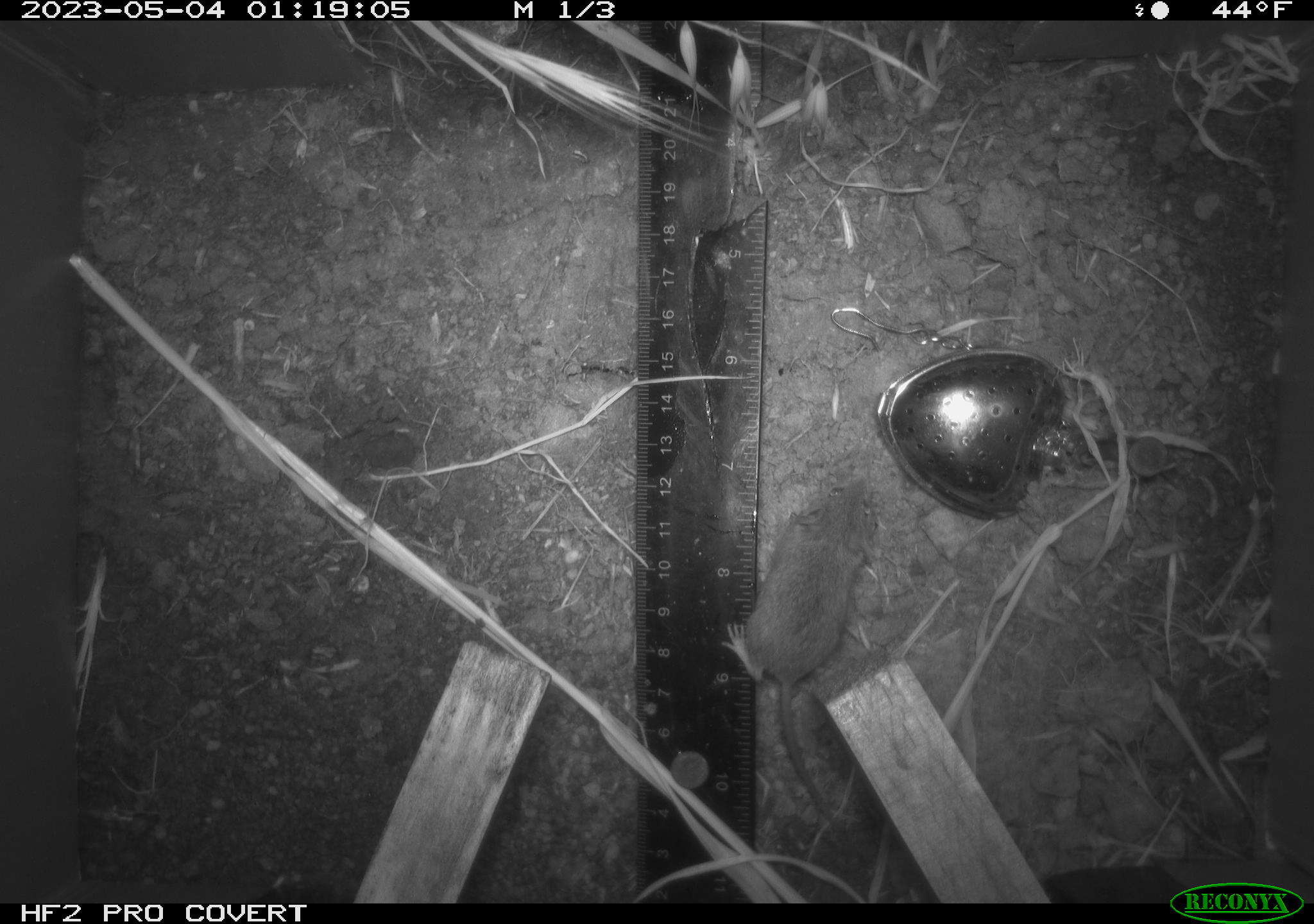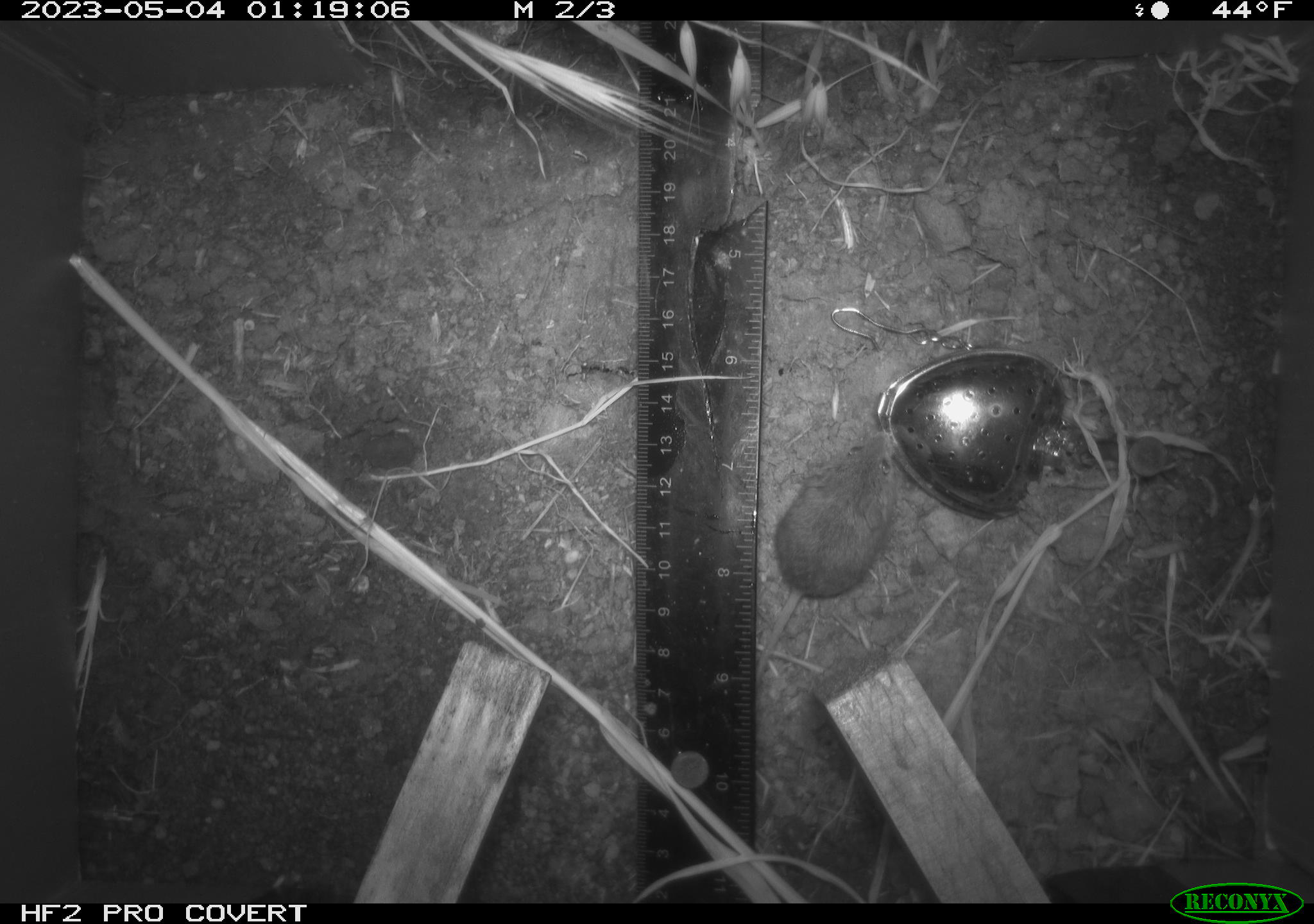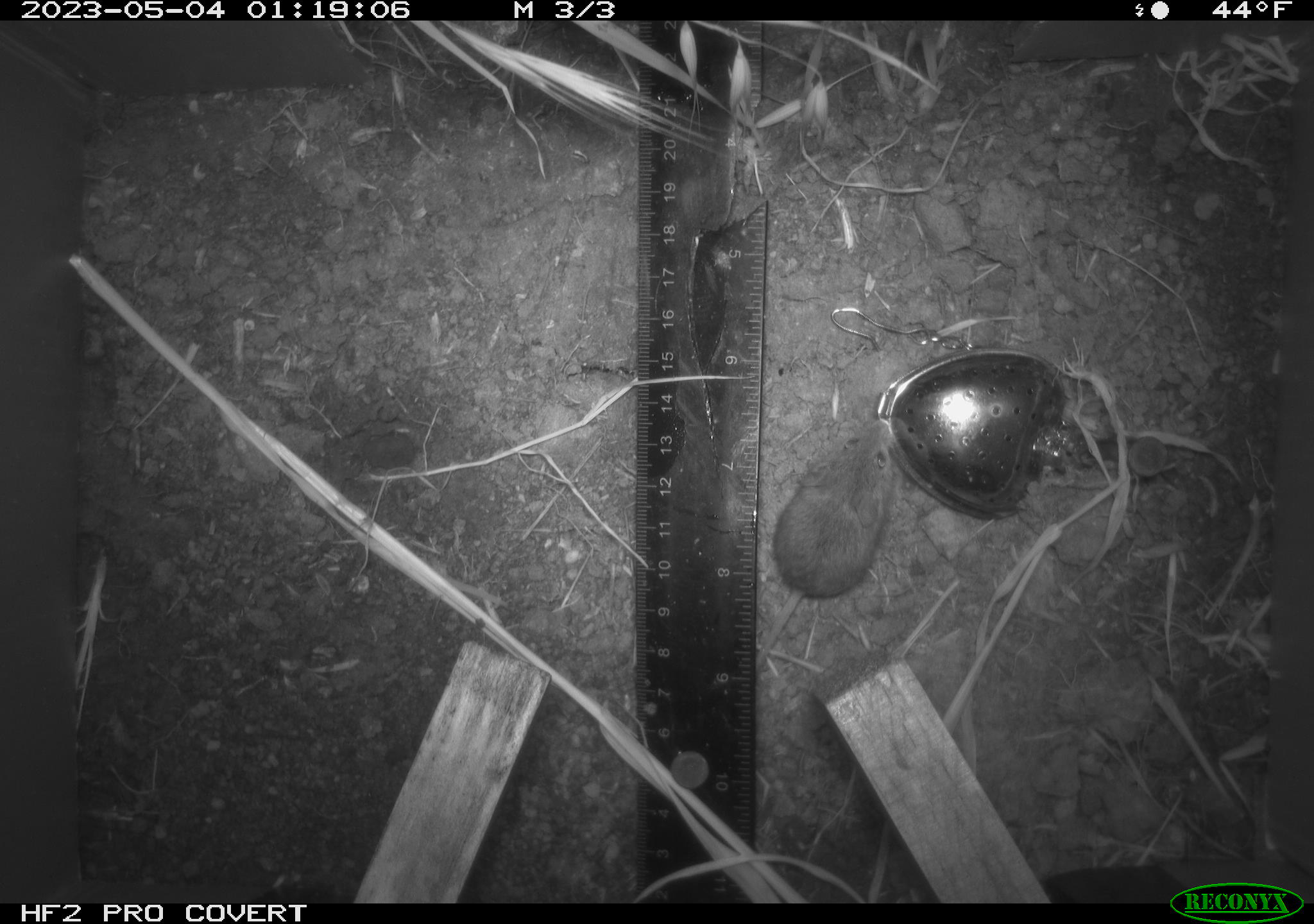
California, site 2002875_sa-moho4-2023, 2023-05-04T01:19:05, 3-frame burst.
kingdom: Animalia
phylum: Chordata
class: Mammalia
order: Rodentia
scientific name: Rodentia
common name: mouse species